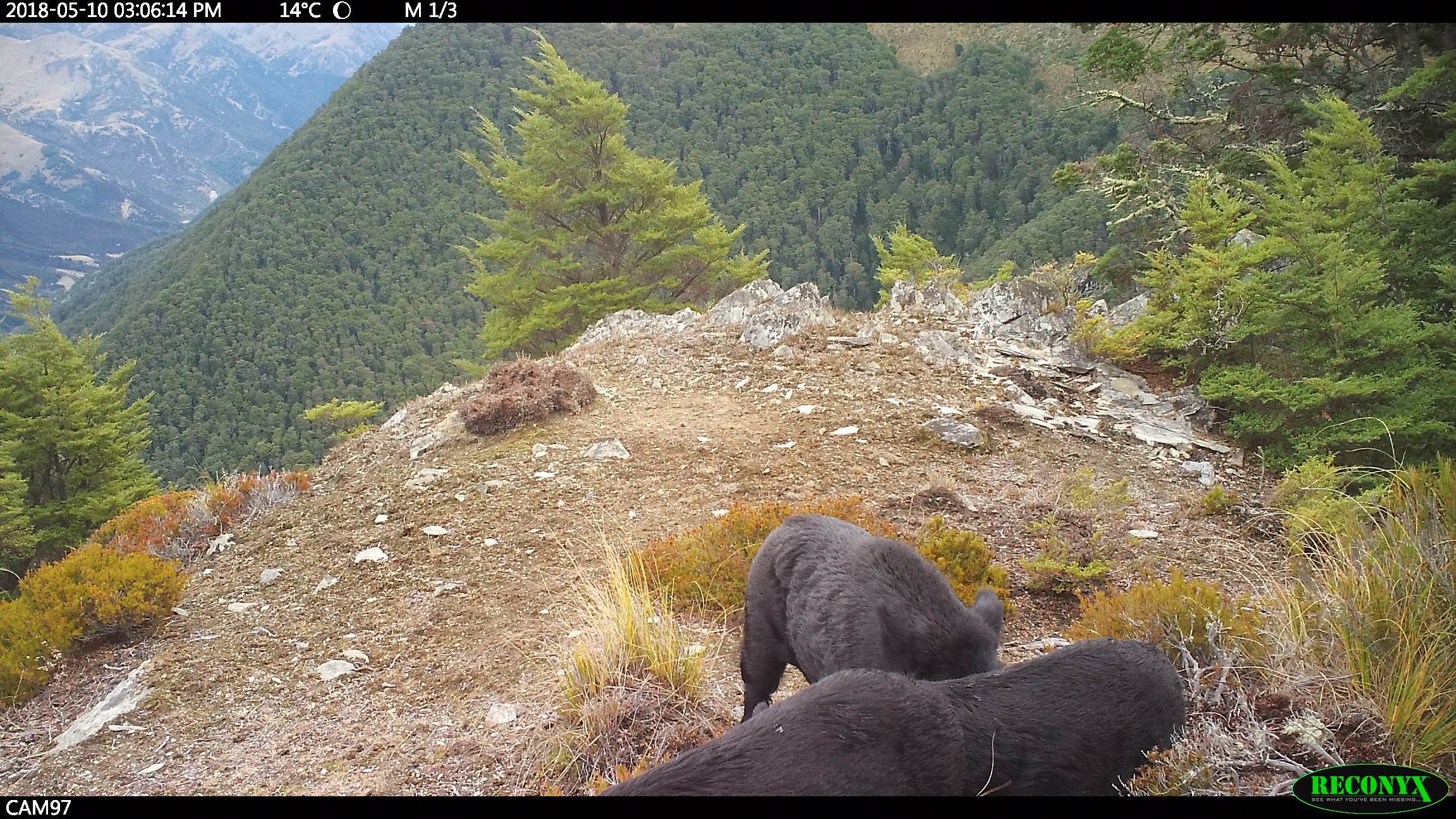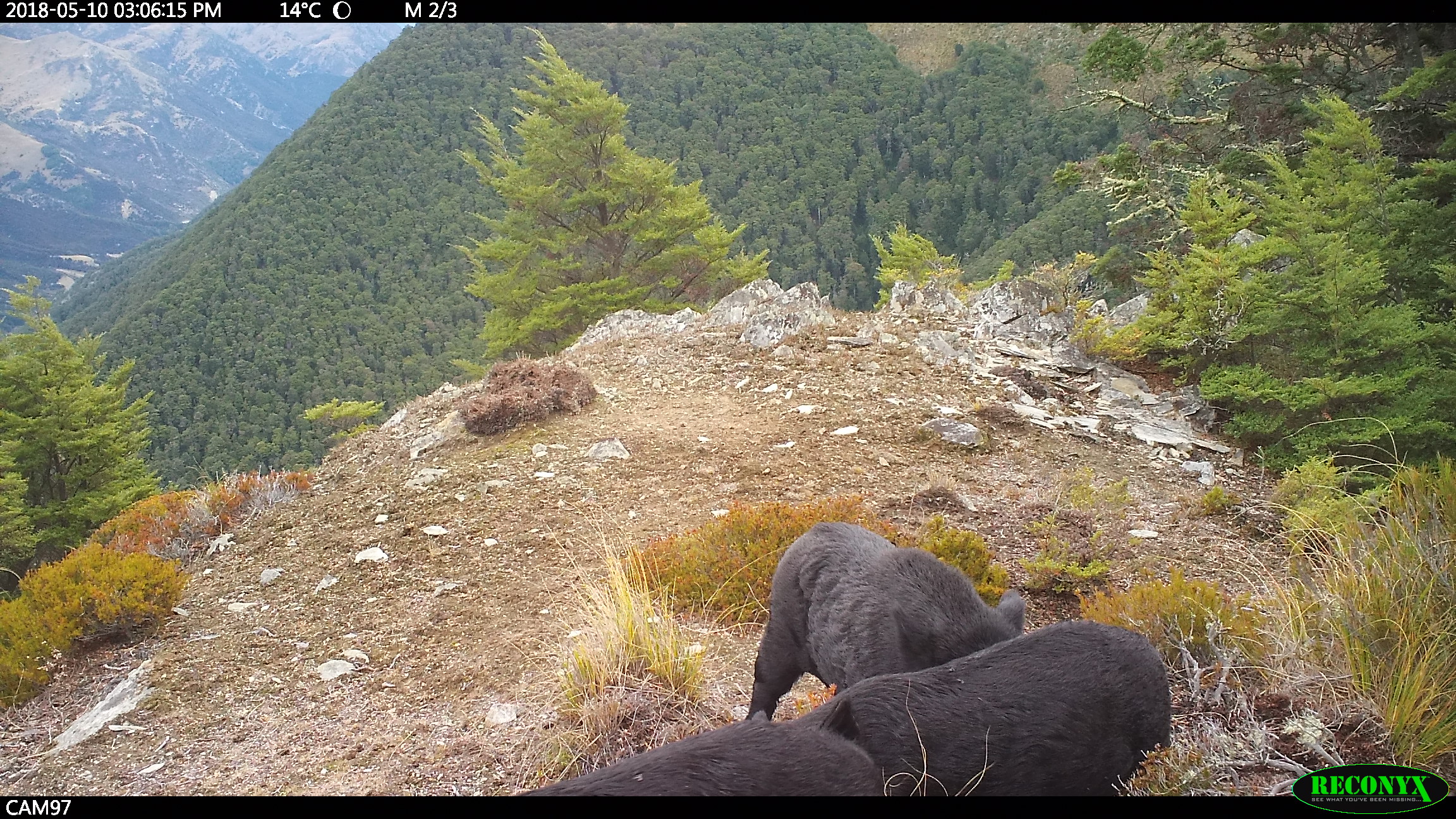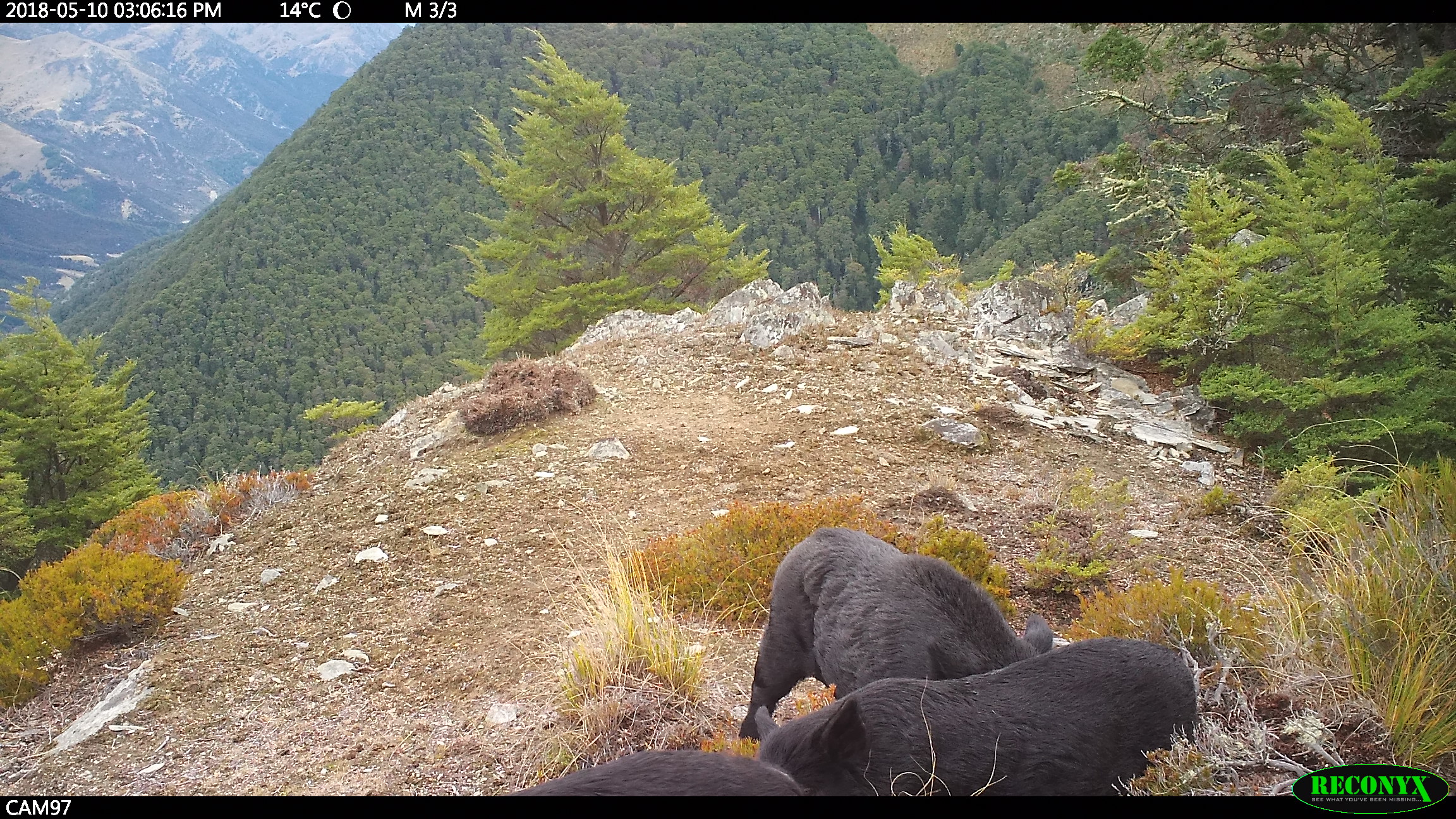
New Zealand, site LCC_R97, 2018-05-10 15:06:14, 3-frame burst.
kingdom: Animalia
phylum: Chordata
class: Mammalia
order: Artiodactyla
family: Suidae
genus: Sus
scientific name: Sus scrofa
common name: pig